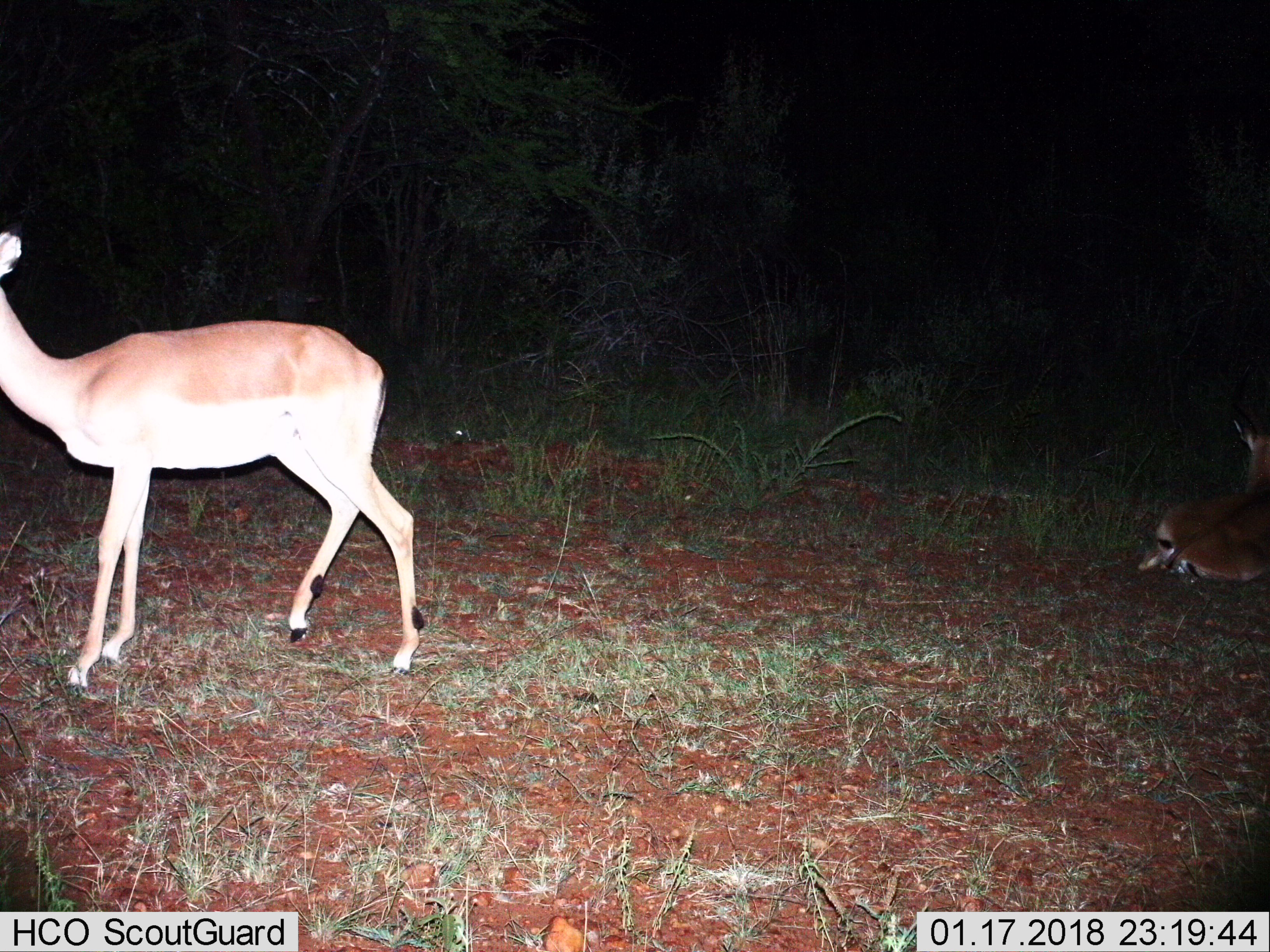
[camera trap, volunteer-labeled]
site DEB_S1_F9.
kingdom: Animalia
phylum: Chordata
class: Mammalia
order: Artiodactyla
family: Bovidae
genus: Aepyceros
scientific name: Aepyceros melampus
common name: impala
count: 2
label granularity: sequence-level